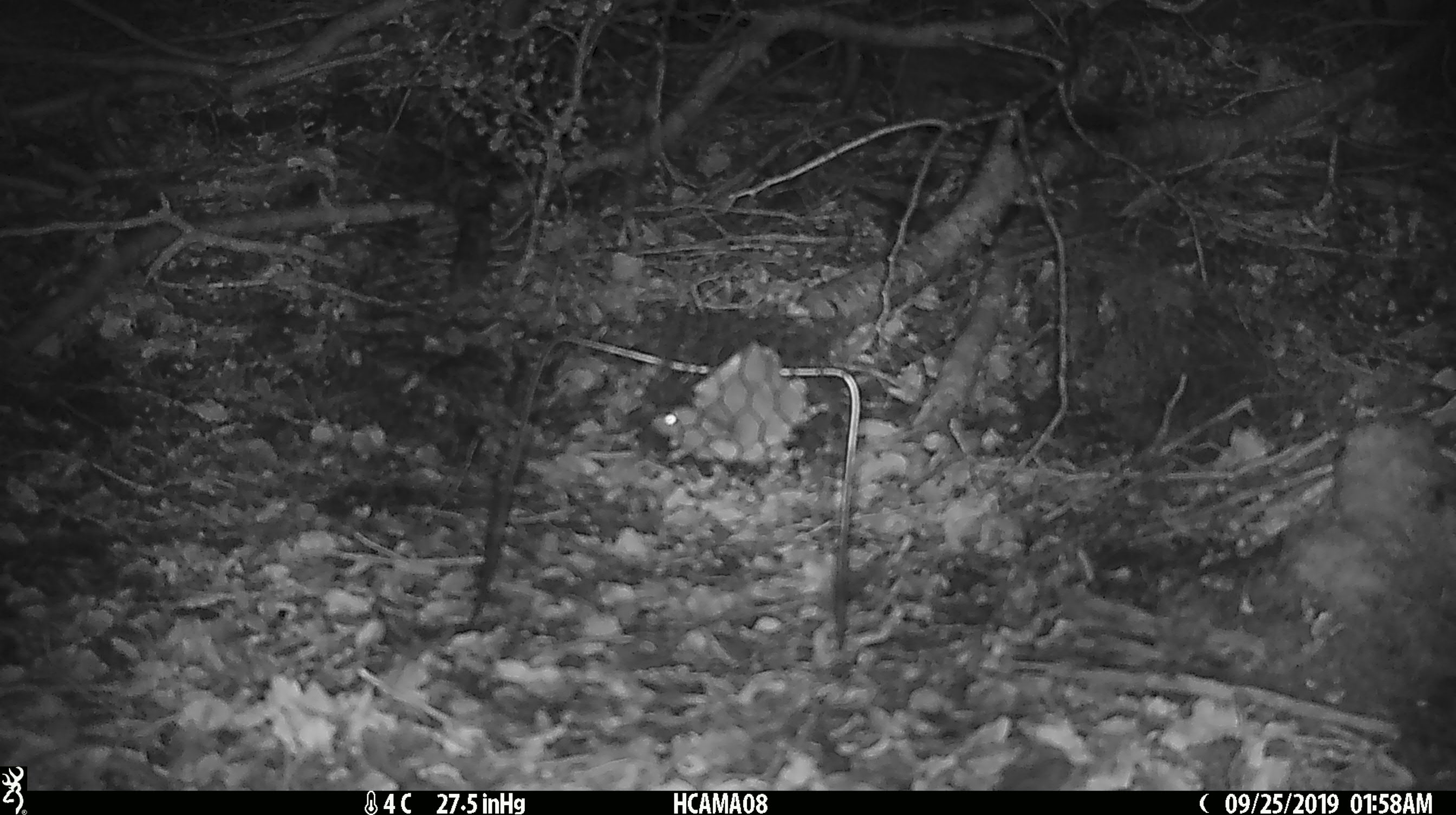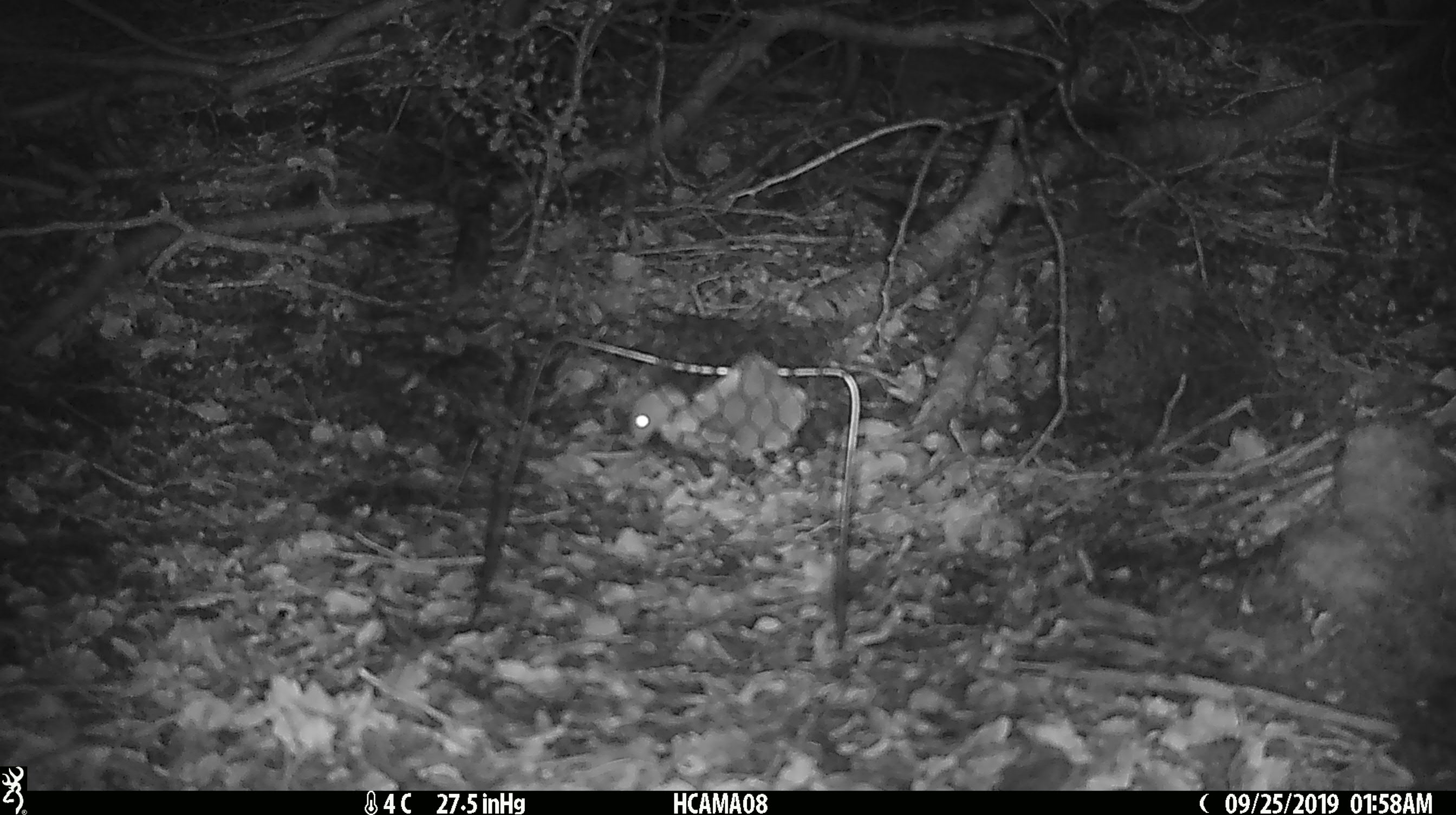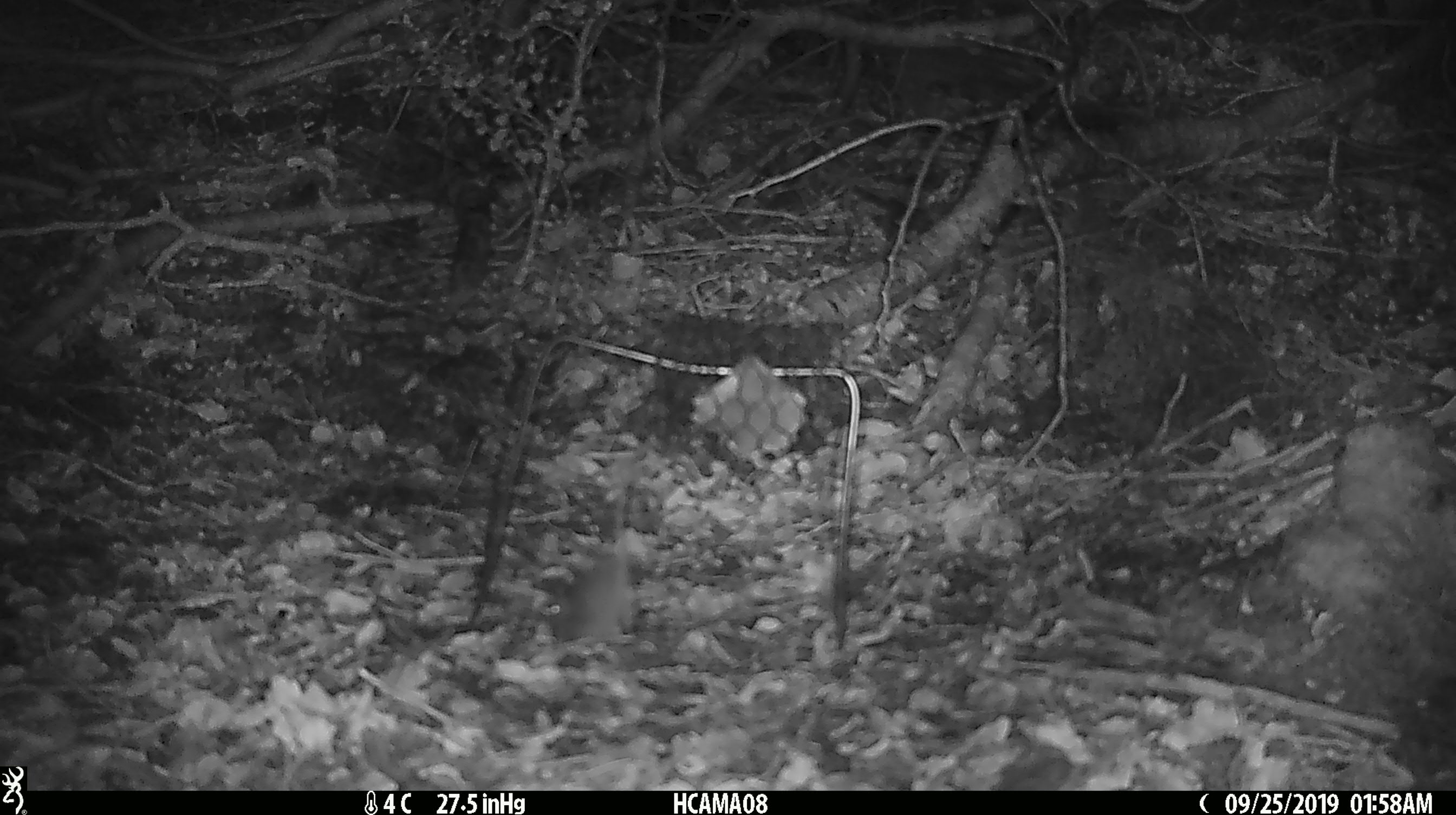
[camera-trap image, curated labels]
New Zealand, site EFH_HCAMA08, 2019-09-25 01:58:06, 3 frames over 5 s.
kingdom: Animalia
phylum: Chordata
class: Mammalia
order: Rodentia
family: Muridae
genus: Mus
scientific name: Mus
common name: mouse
Mouse (Mus).